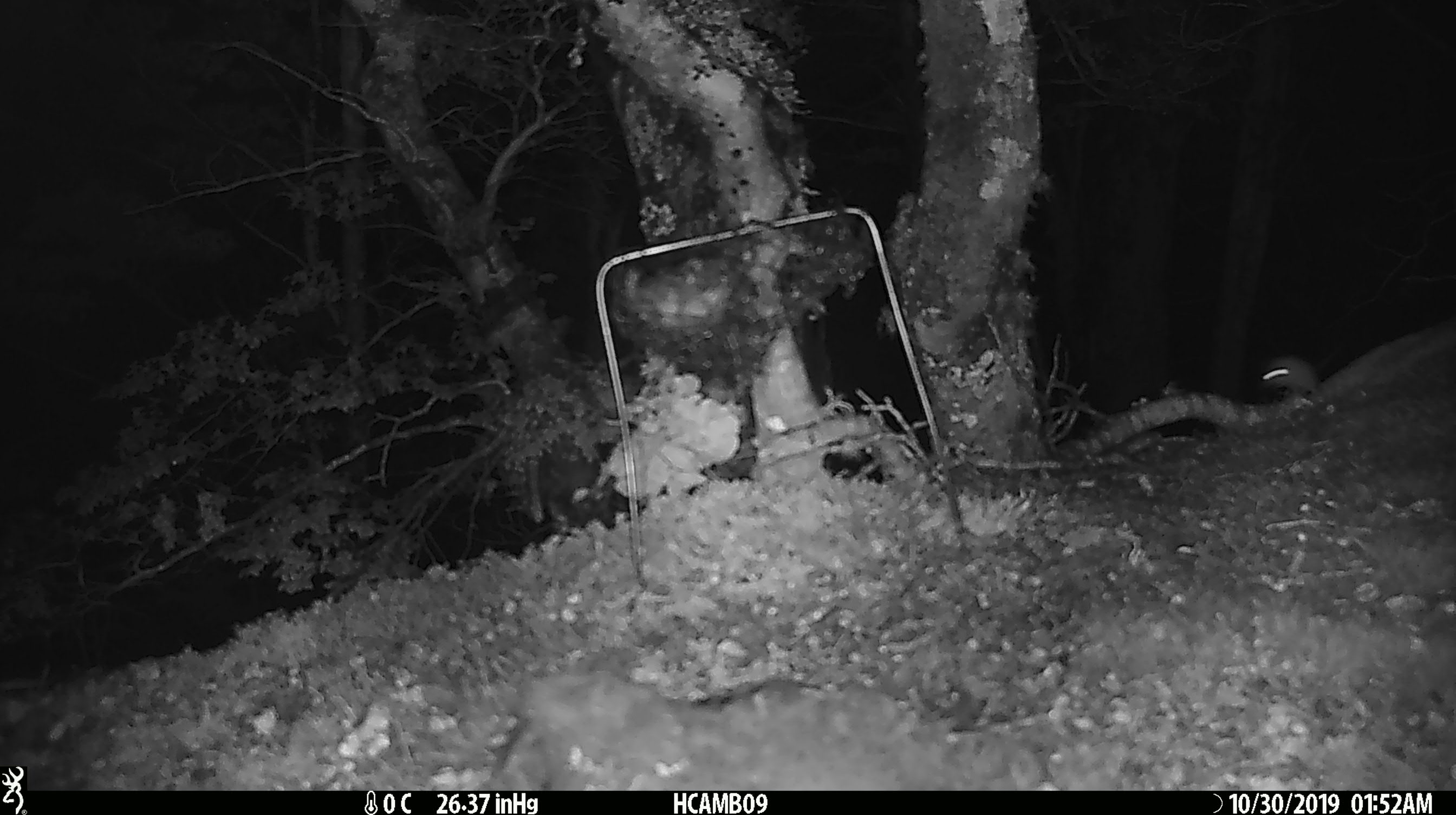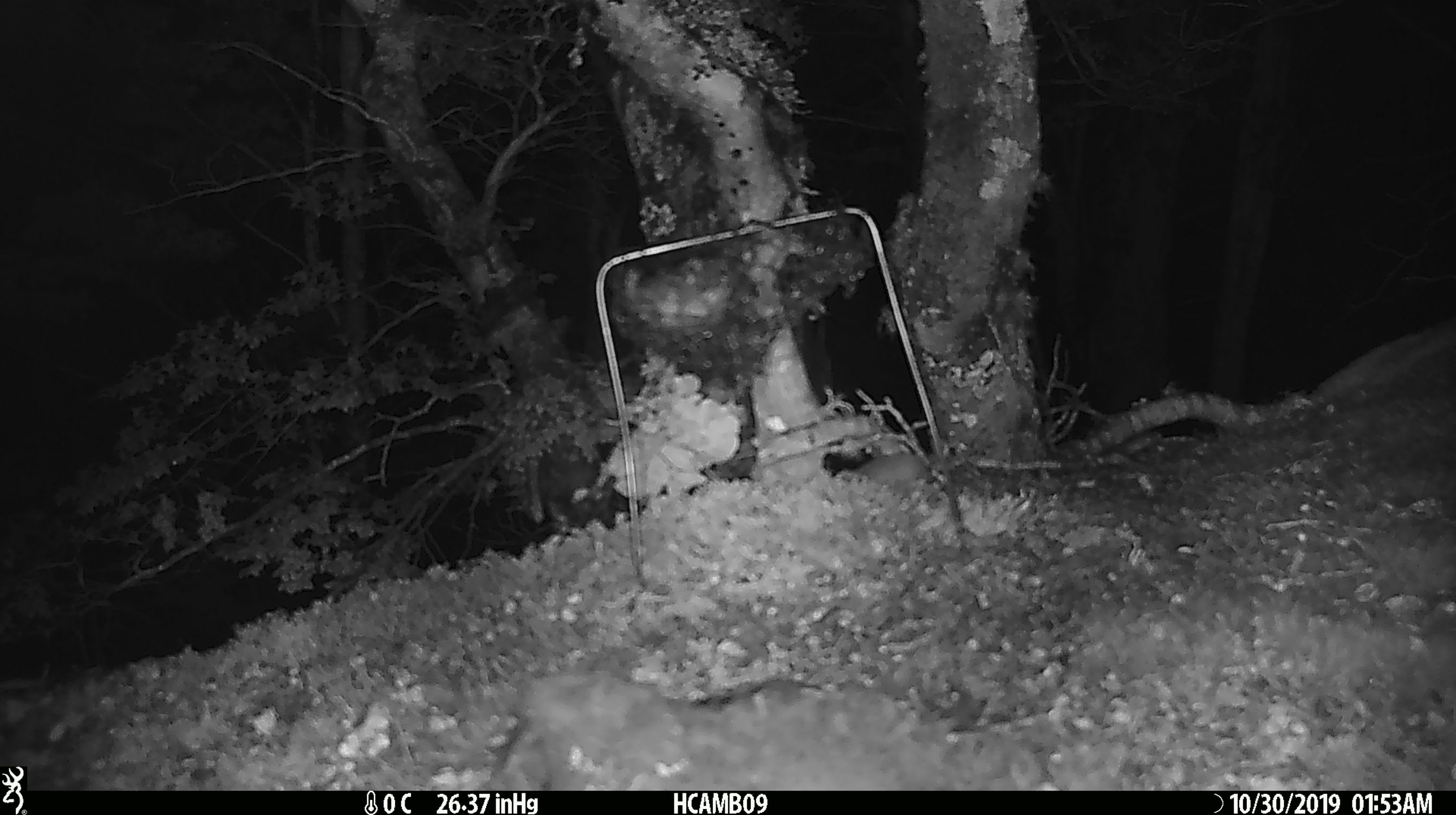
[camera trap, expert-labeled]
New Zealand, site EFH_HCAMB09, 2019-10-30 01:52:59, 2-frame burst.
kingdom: Animalia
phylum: Chordata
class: Mammalia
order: Rodentia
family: Muridae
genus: Mus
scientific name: Mus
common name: mouse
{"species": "mouse (Mus)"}